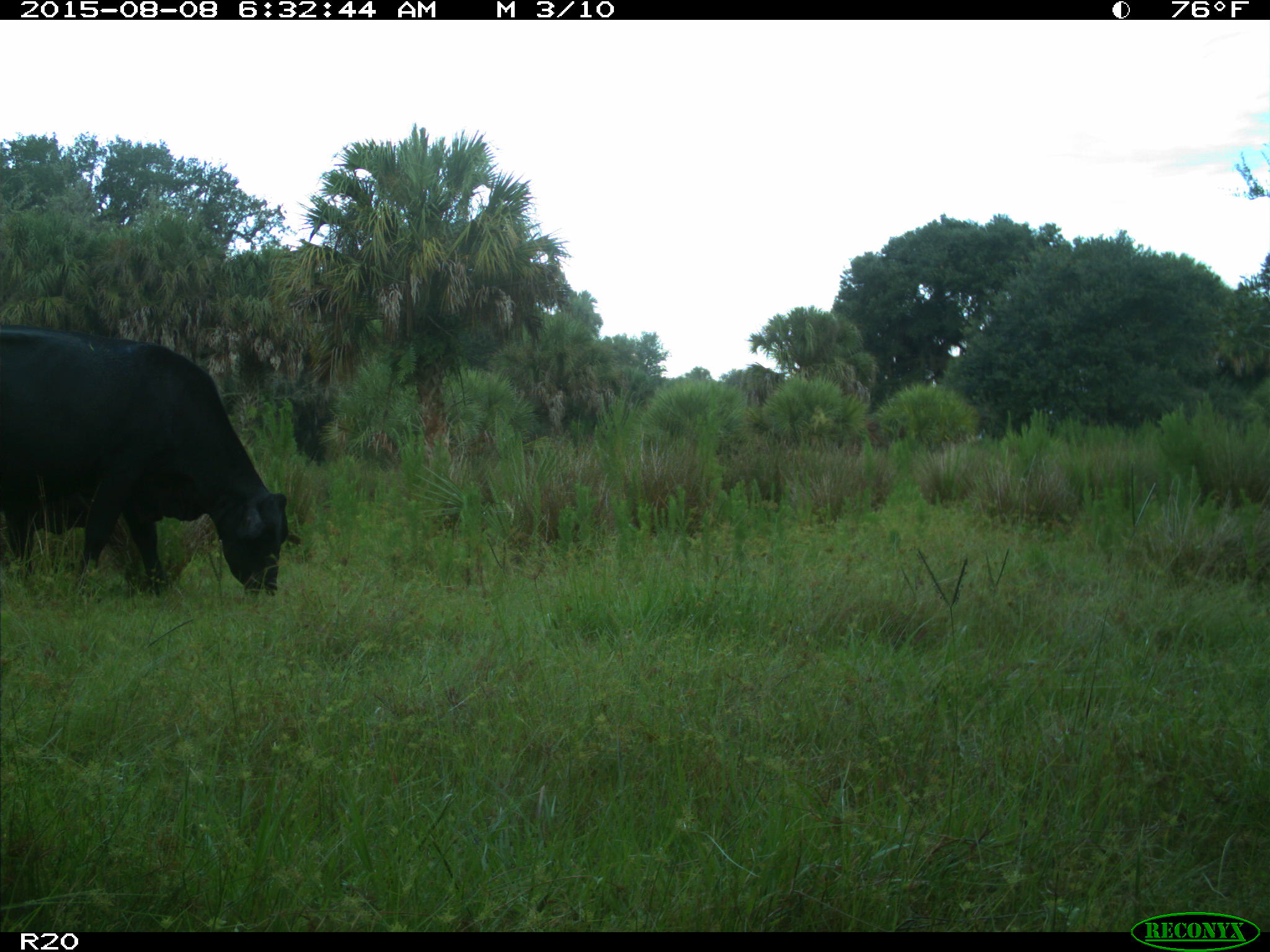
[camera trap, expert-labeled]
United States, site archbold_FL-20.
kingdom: Animalia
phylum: Chordata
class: Mammalia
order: Artiodactyla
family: Bovidae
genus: Bos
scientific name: Bos taurus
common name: domestic cow